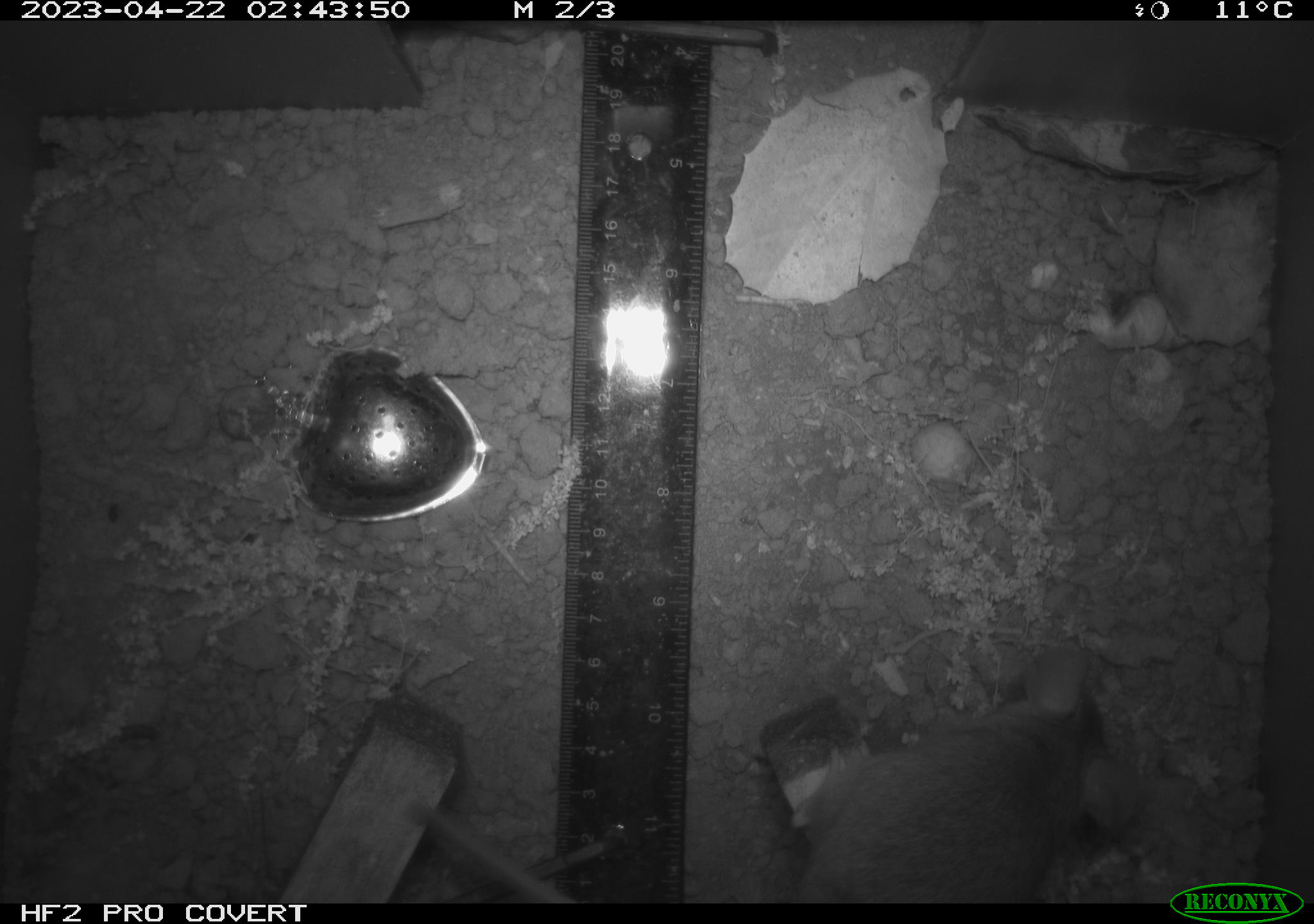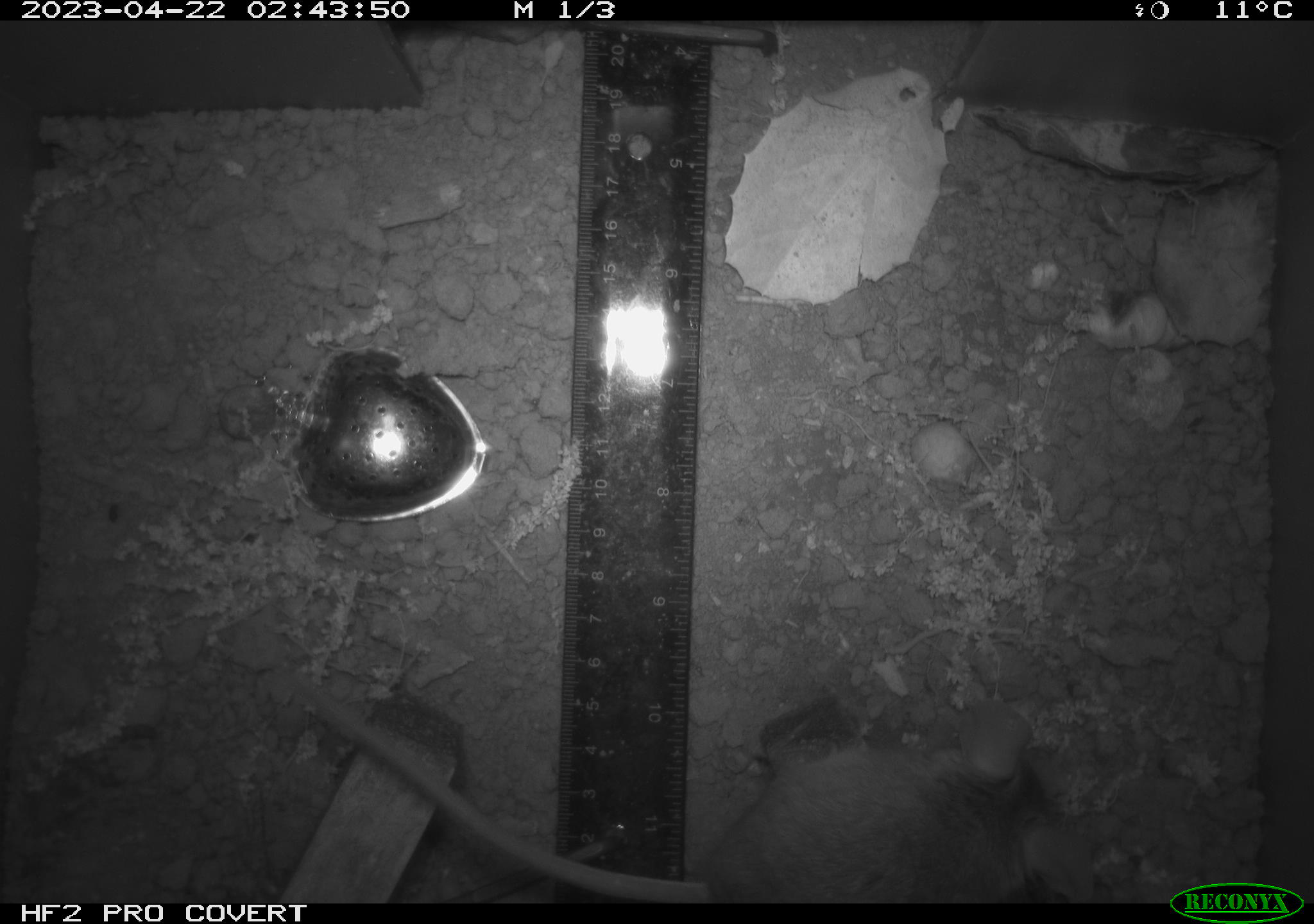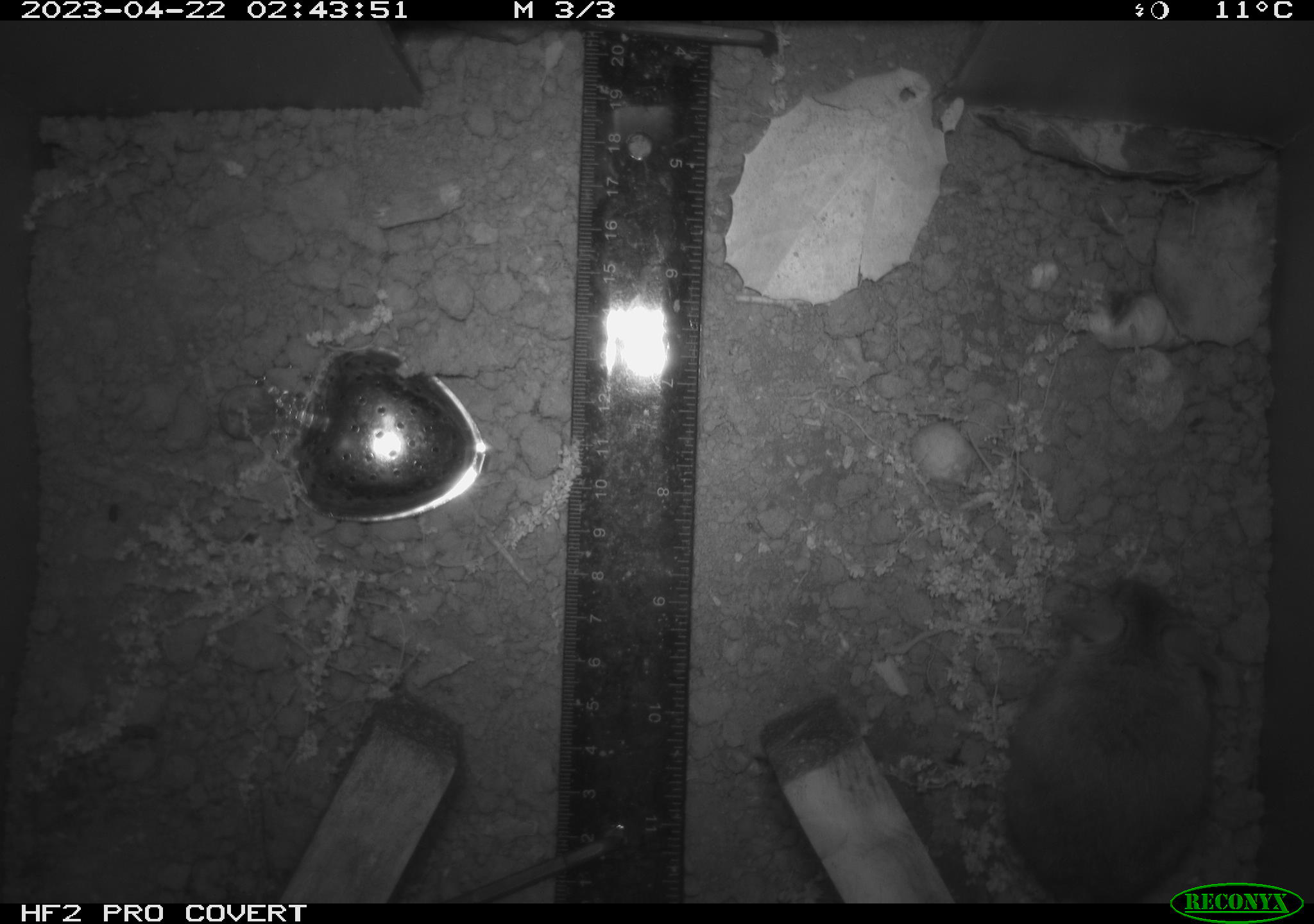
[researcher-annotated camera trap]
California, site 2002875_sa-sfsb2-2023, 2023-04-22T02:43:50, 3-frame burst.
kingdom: Animalia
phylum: Chordata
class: Mammalia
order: Rodentia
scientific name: Rodentia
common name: mouse species